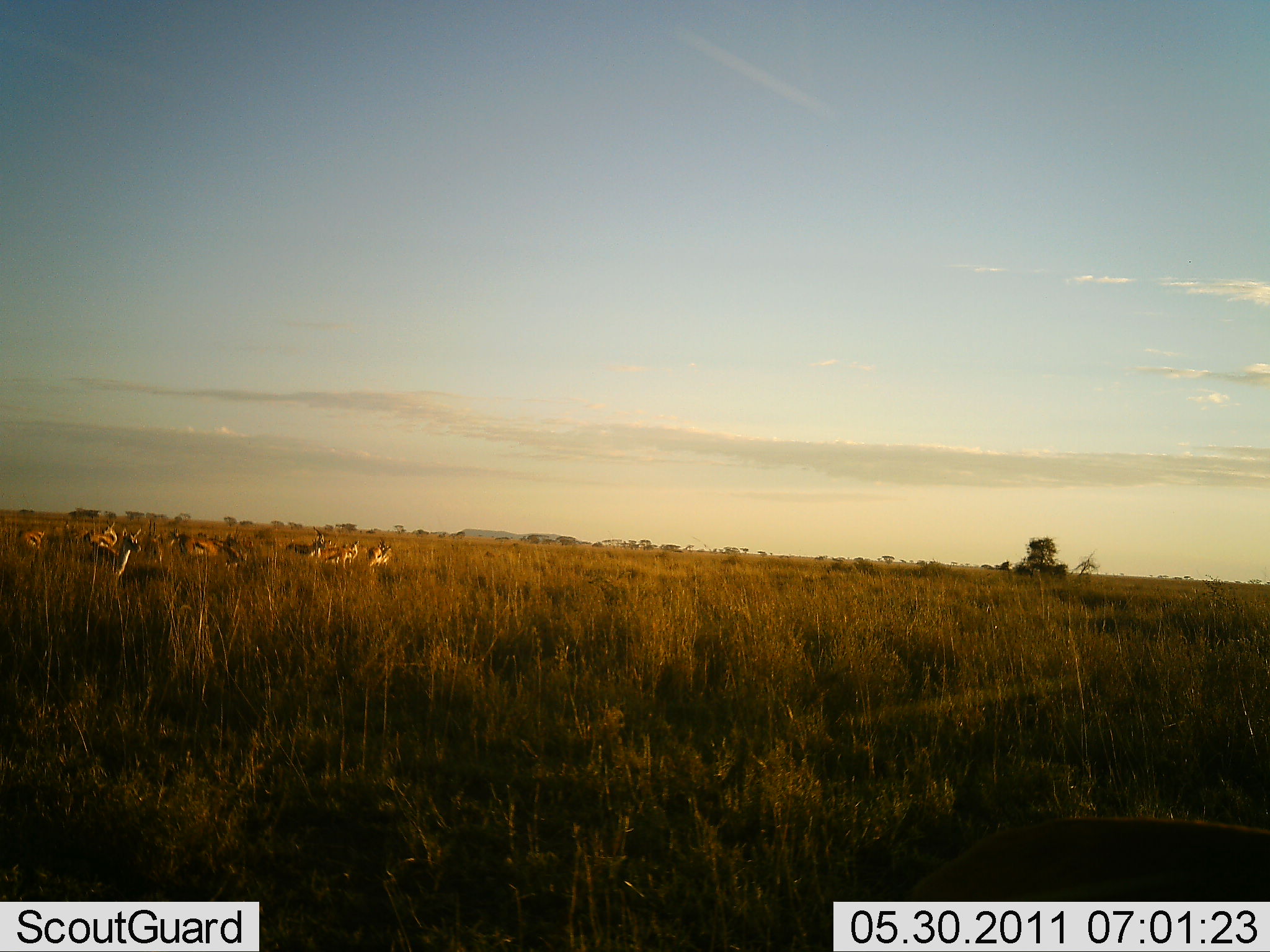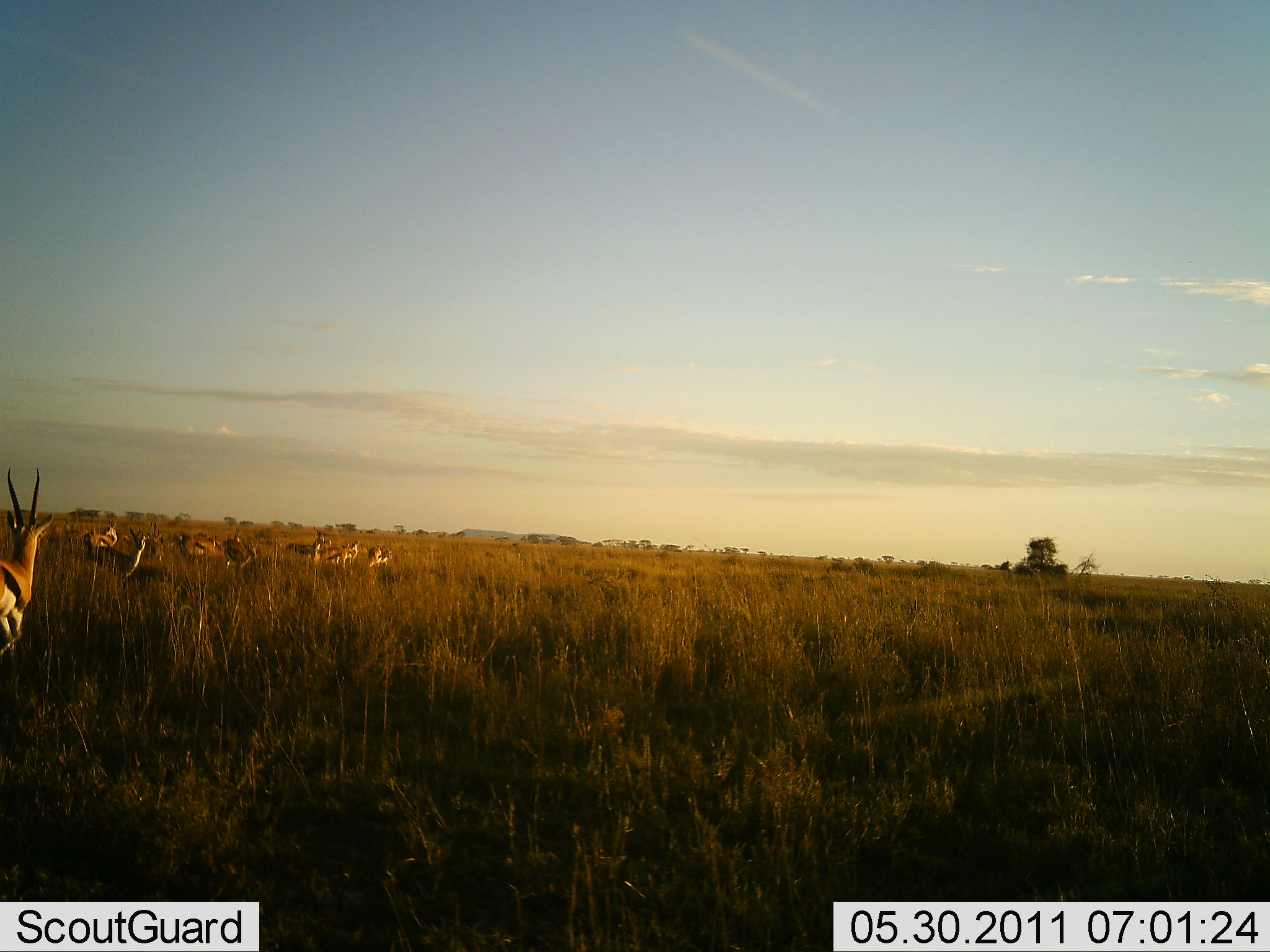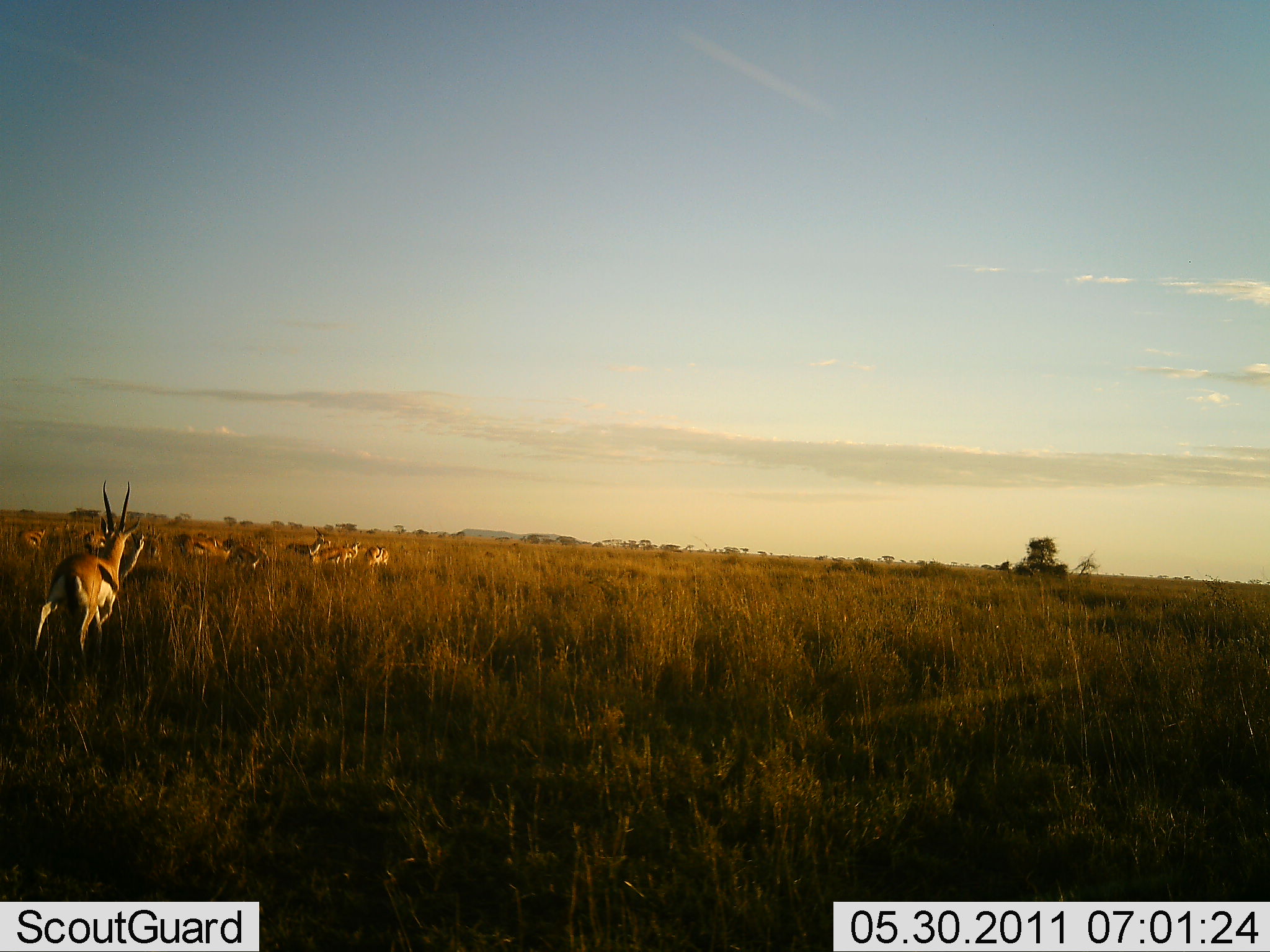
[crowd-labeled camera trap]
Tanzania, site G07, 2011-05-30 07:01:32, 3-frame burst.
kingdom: Animalia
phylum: Chordata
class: Mammalia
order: Artiodactyla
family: Bovidae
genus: Eudorcas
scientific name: Eudorcas thomsonii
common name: thomson's gazelle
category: gazellethomsons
Gazellethomsons (thomson's gazelle) (Eudorcas thomsonii), count 11-50. Behavior (volunteer vote fractions): standing 75%, resting 25%, moving 67%, interacting 0%. Young present (vote fraction): 0%. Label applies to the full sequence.